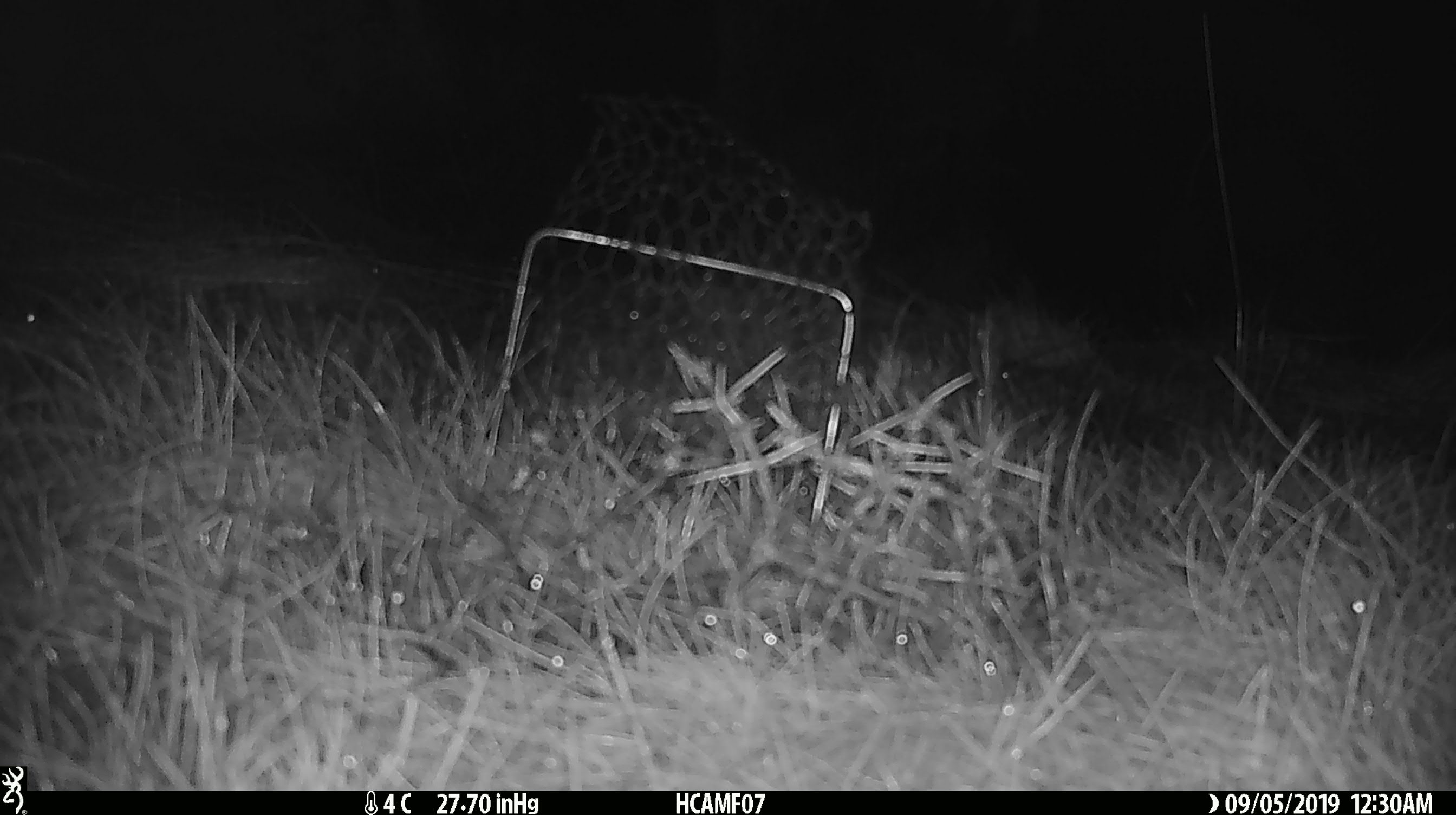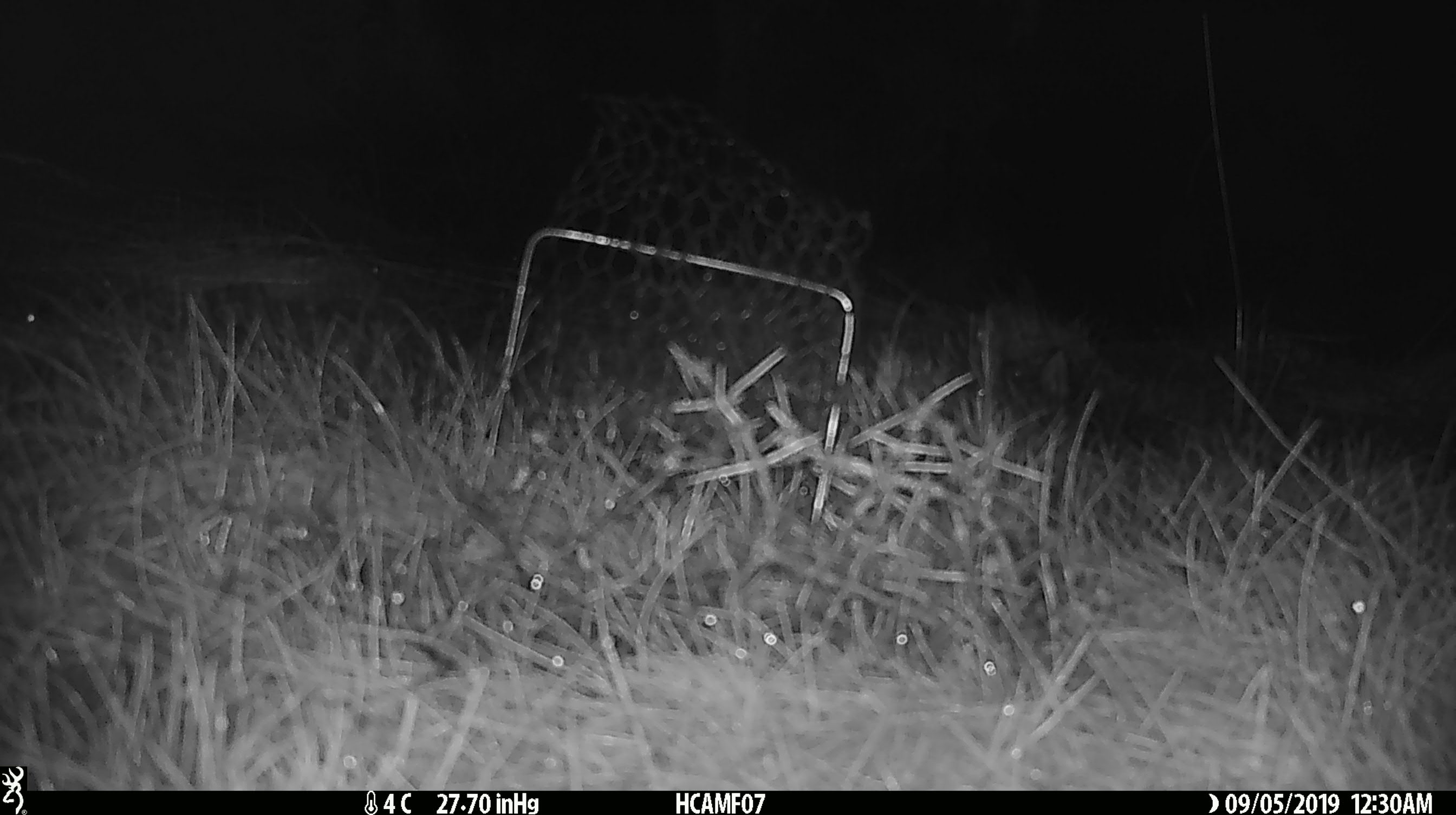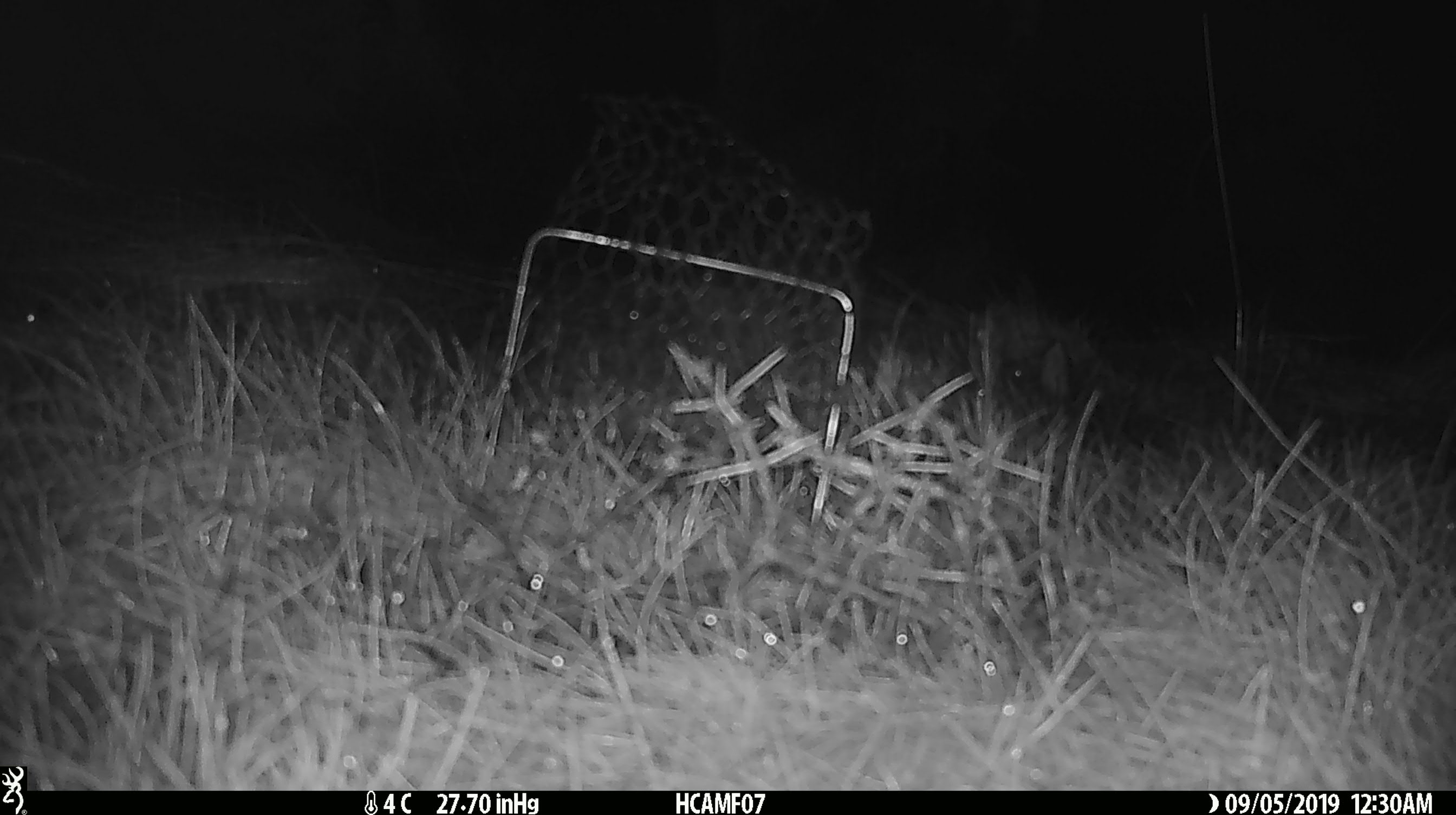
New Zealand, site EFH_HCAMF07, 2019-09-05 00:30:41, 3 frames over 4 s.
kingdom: Animalia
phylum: Chordata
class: Mammalia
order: Rodentia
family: Muridae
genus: Mus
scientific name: Mus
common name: mouse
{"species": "mouse (Mus)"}